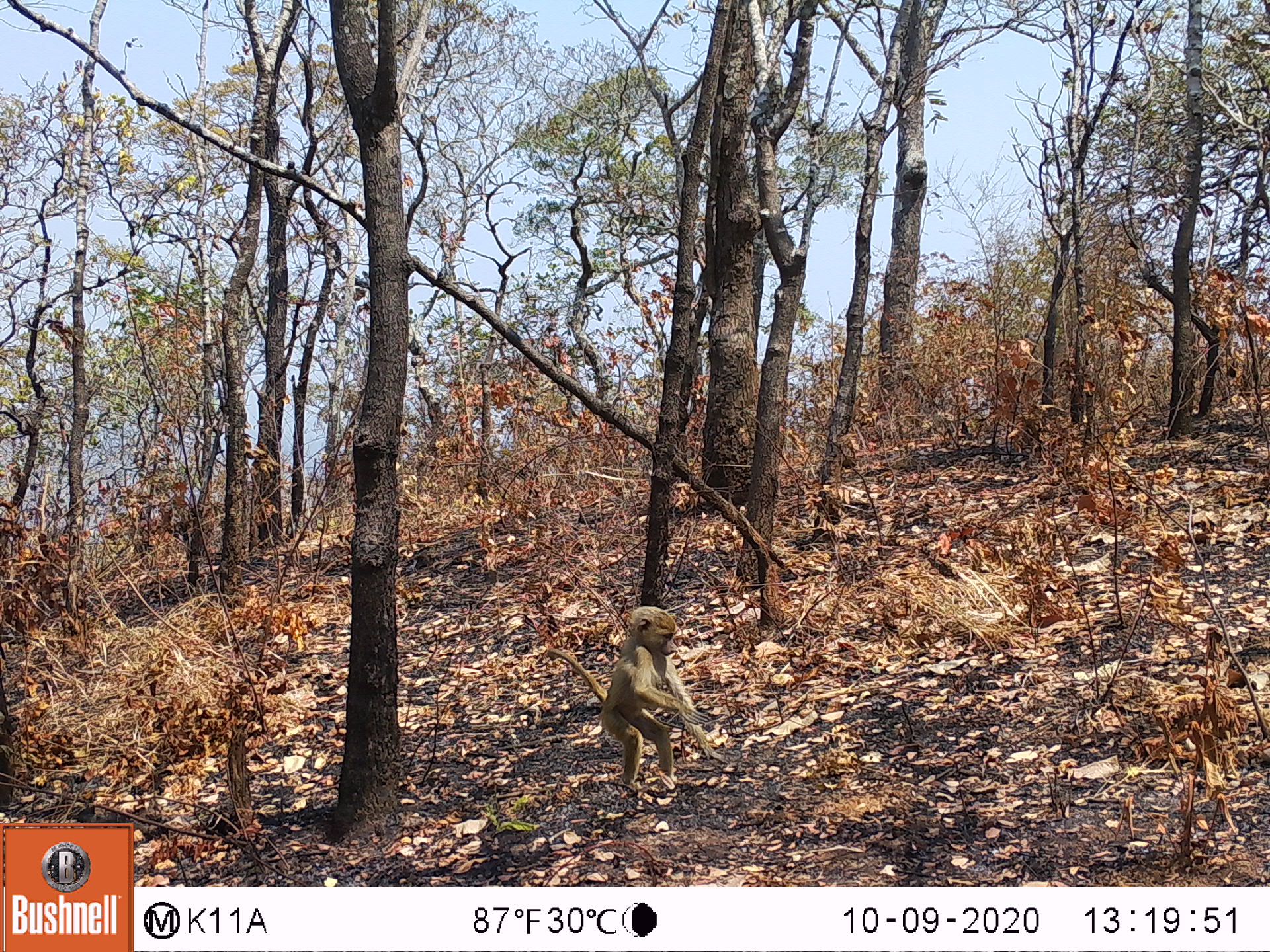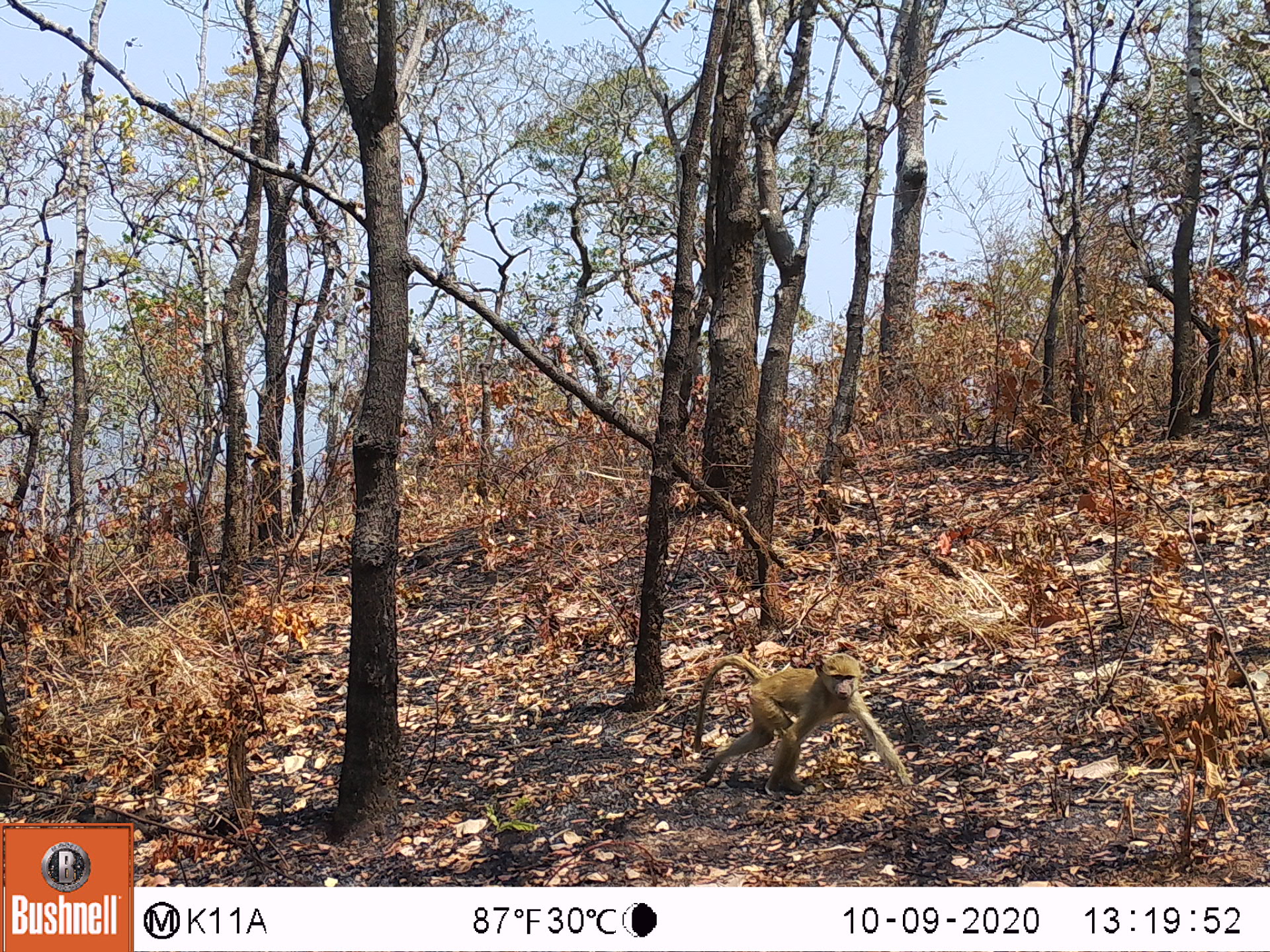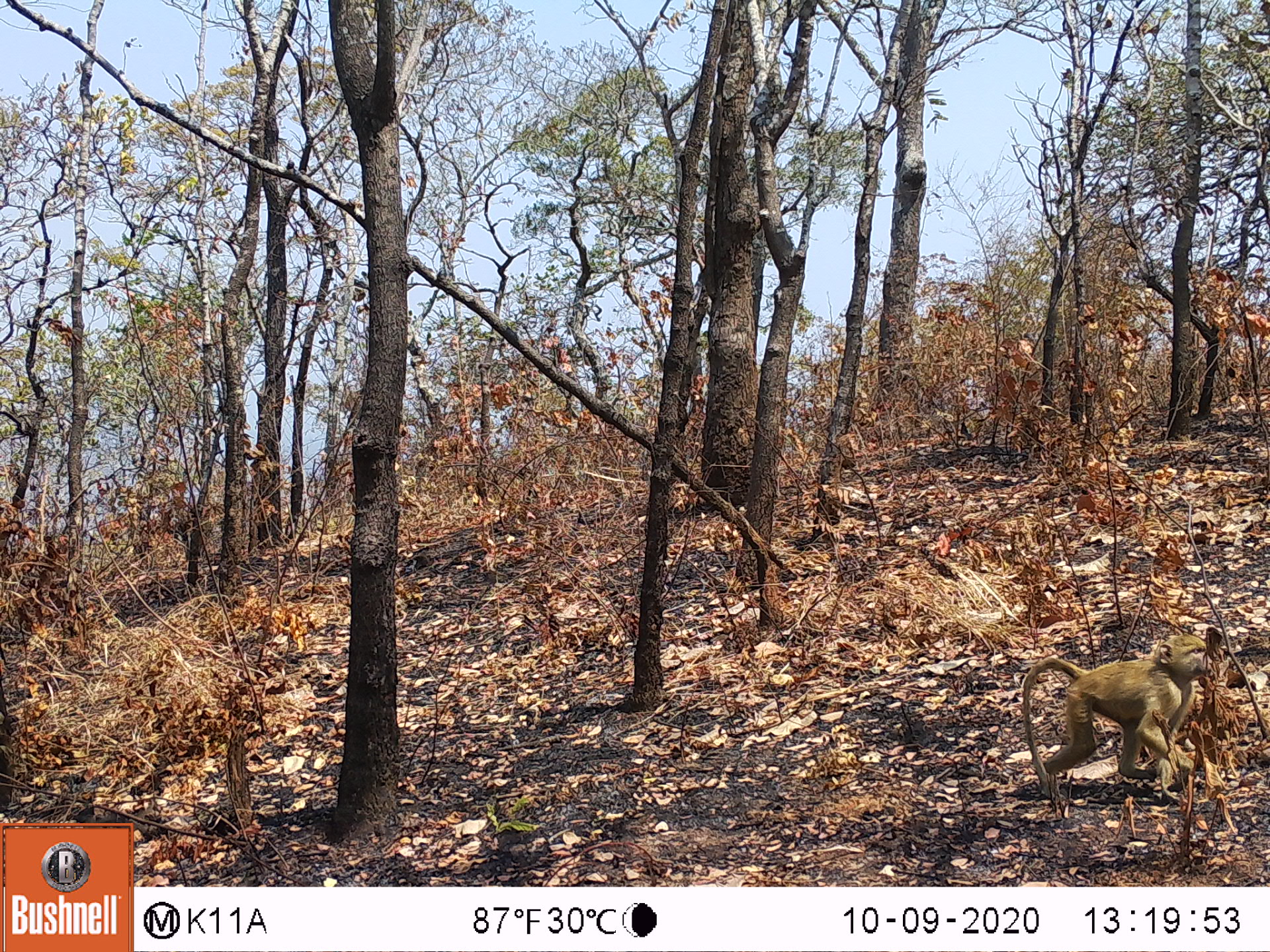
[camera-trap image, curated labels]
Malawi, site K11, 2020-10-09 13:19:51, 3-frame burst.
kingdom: Animalia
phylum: Chordata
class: Mammalia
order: Primates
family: Cercopithecidae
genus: Papio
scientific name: Papio cynocephalus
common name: yellow baboon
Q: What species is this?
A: Yellow baboon (Papio cynocephalus).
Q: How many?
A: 1.